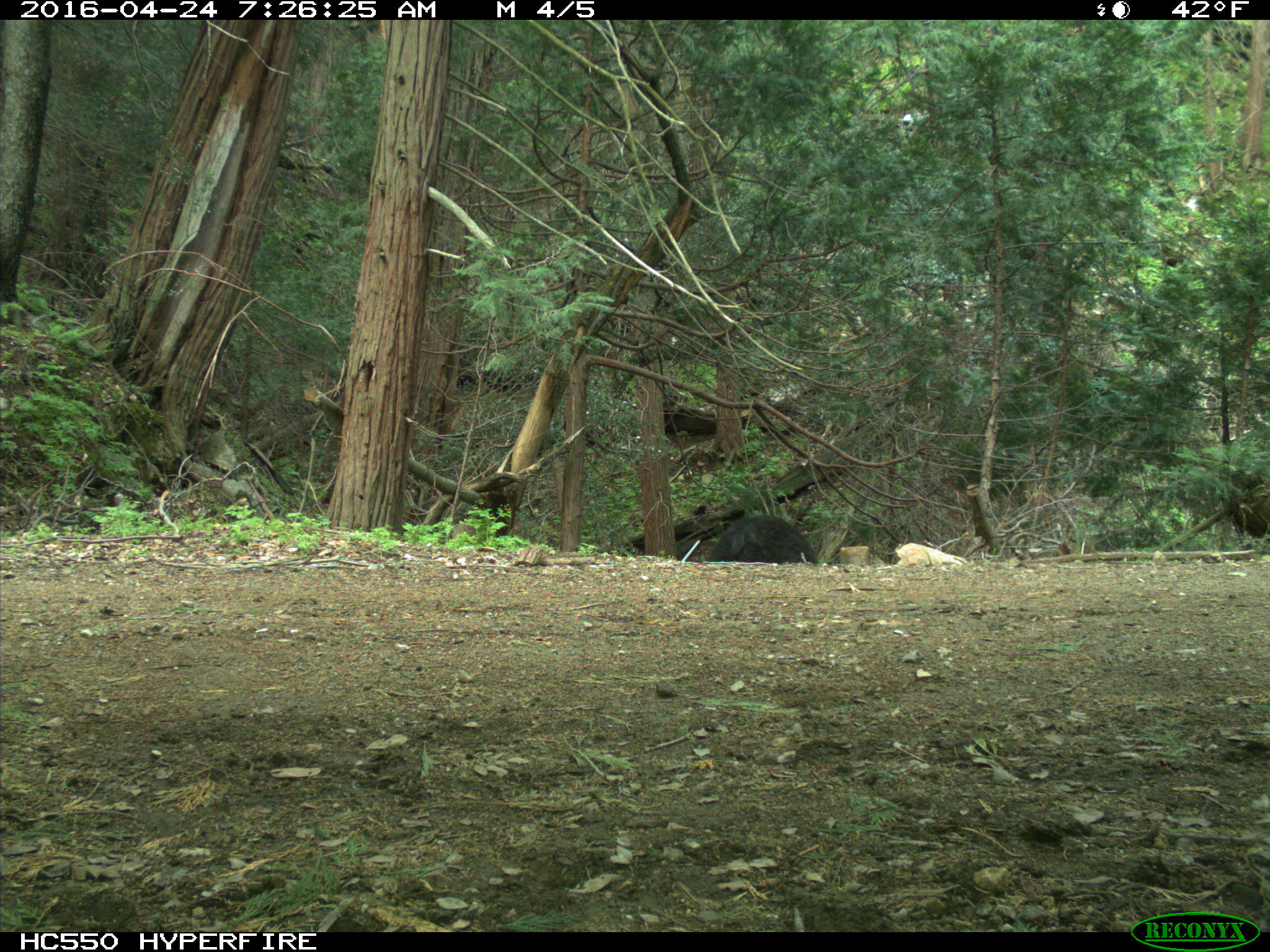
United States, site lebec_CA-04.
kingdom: Animalia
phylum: Chordata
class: Mammalia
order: Carnivora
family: Ursidae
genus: Ursus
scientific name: Ursus americanus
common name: american black bear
Ursus americanus (american black bear).